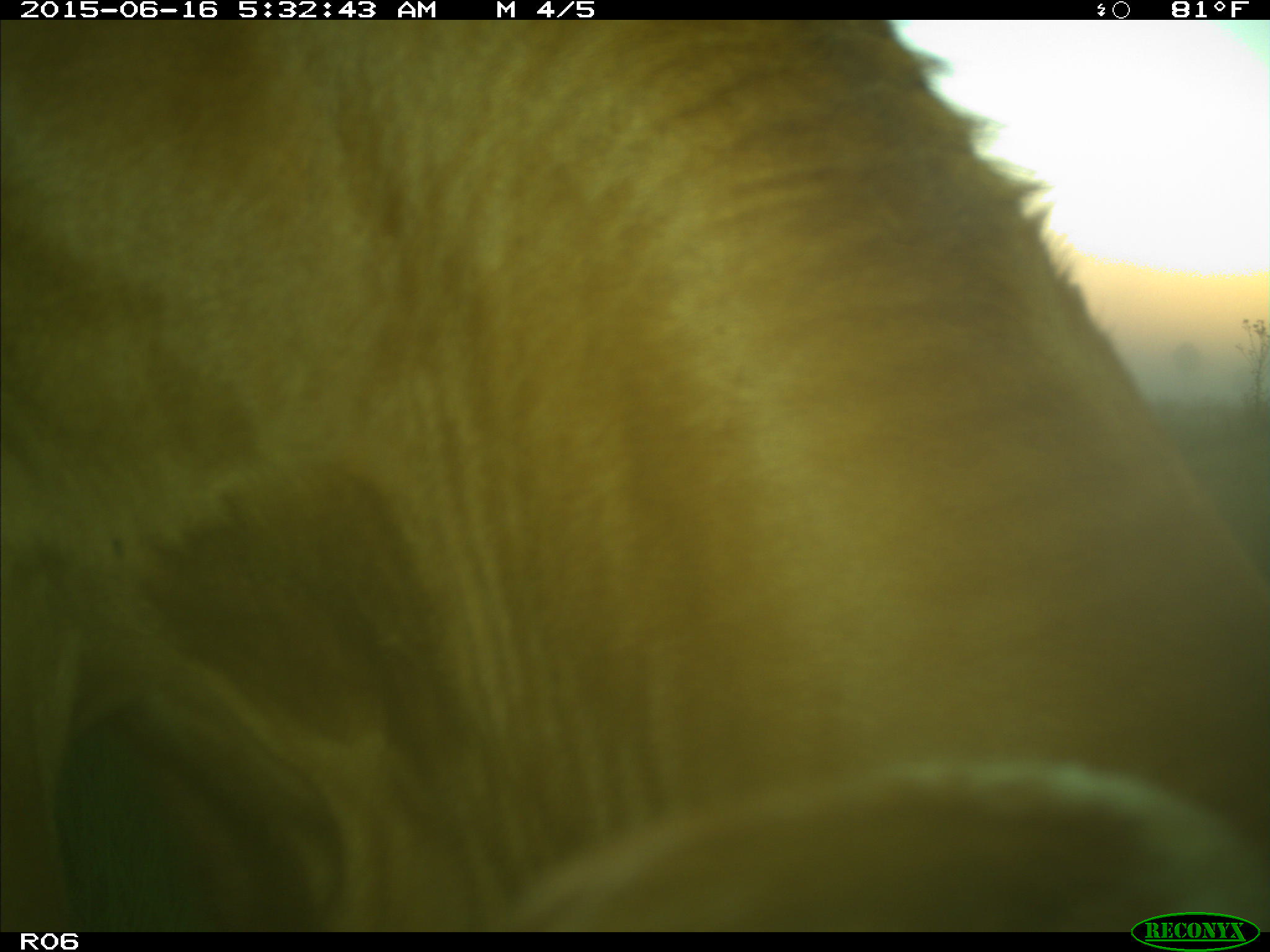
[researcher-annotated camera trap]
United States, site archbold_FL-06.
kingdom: Animalia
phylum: Chordata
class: Mammalia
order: Artiodactyla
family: Bovidae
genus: Bos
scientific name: Bos taurus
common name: domestic cow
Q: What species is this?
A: Bos taurus (domestic cow).